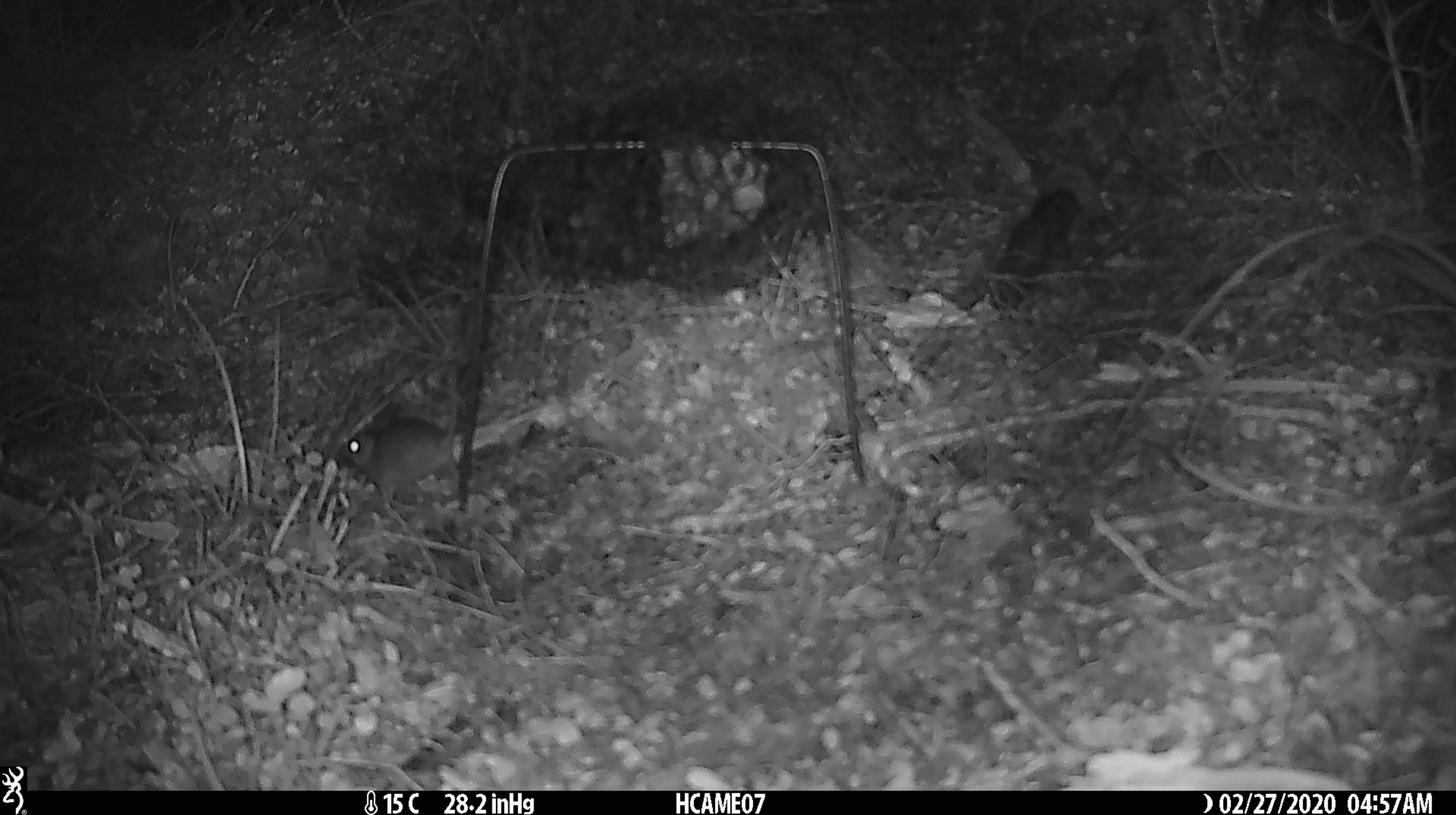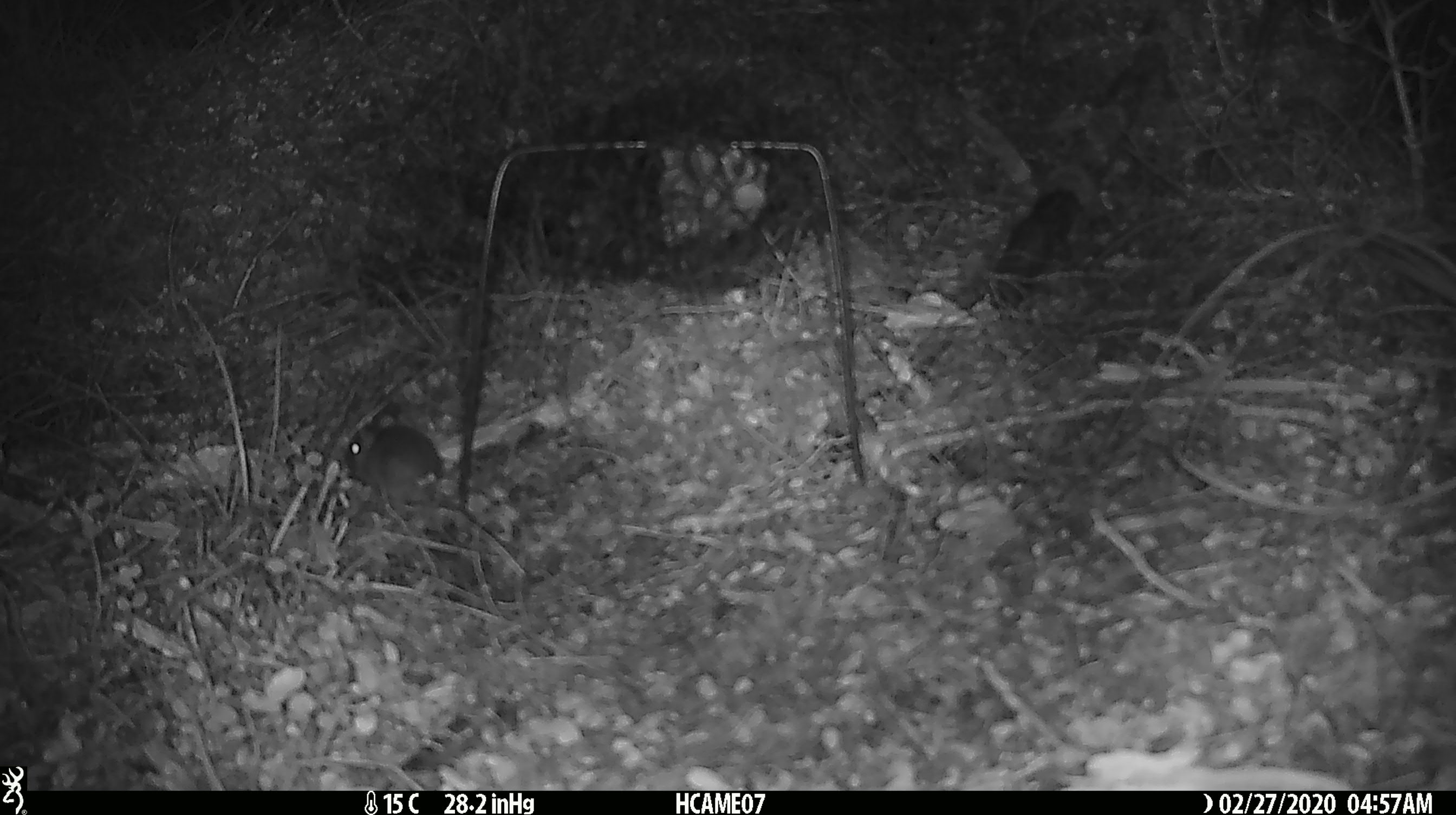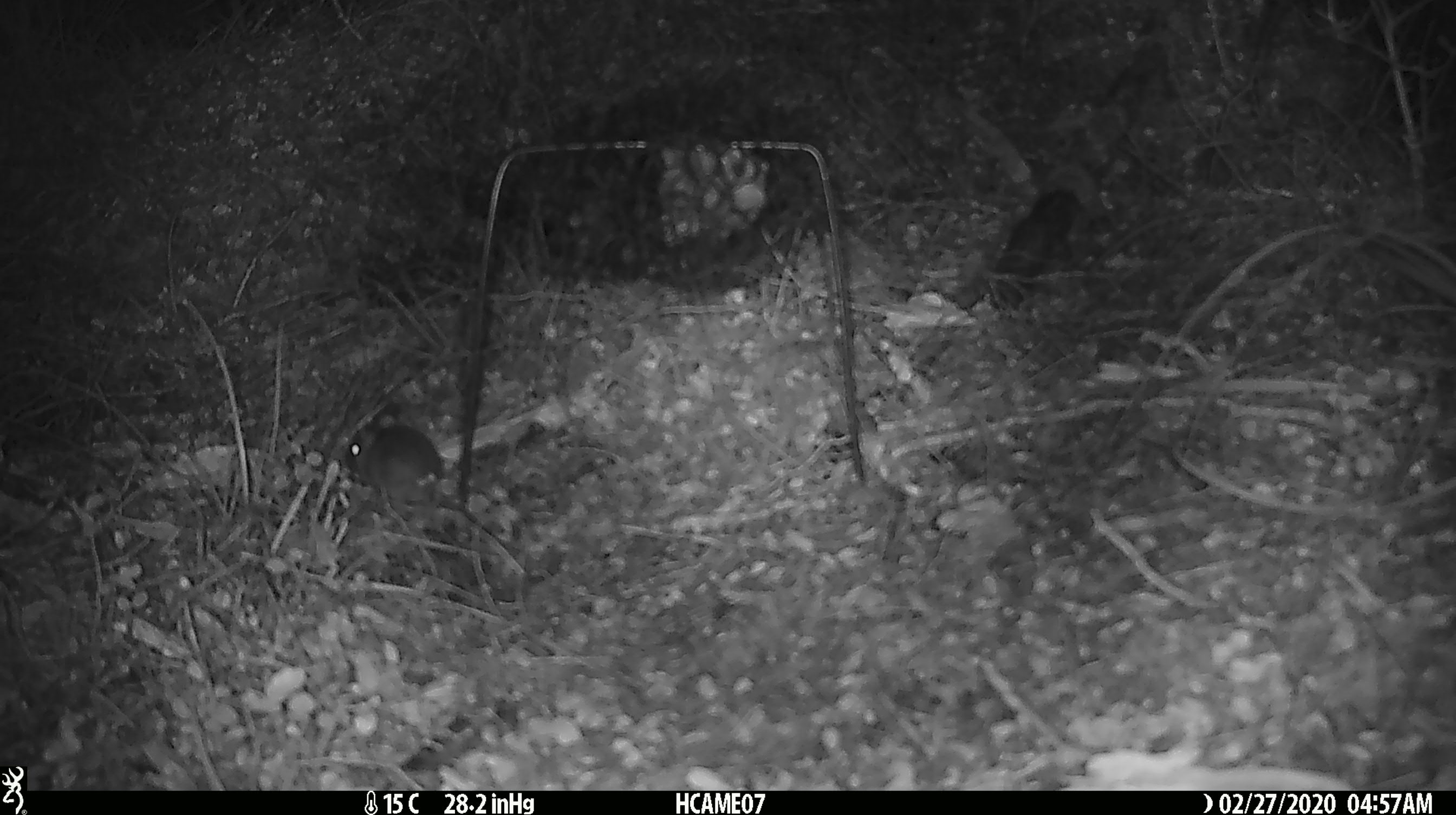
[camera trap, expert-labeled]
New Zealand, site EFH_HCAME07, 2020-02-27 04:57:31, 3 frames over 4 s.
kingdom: Animalia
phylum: Chordata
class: Mammalia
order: Rodentia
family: Muridae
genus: Mus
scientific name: Mus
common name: mouse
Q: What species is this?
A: Mouse (Mus).